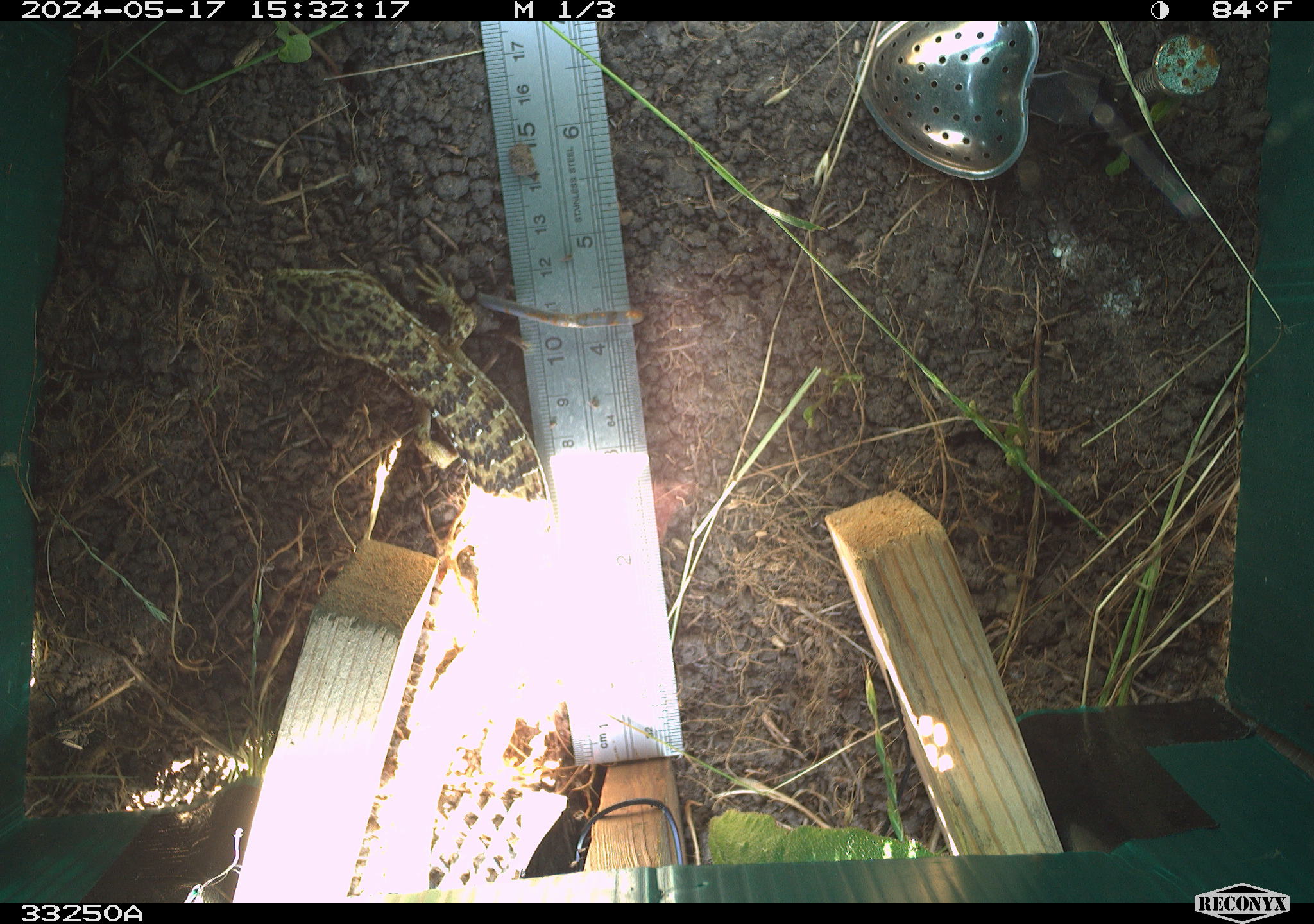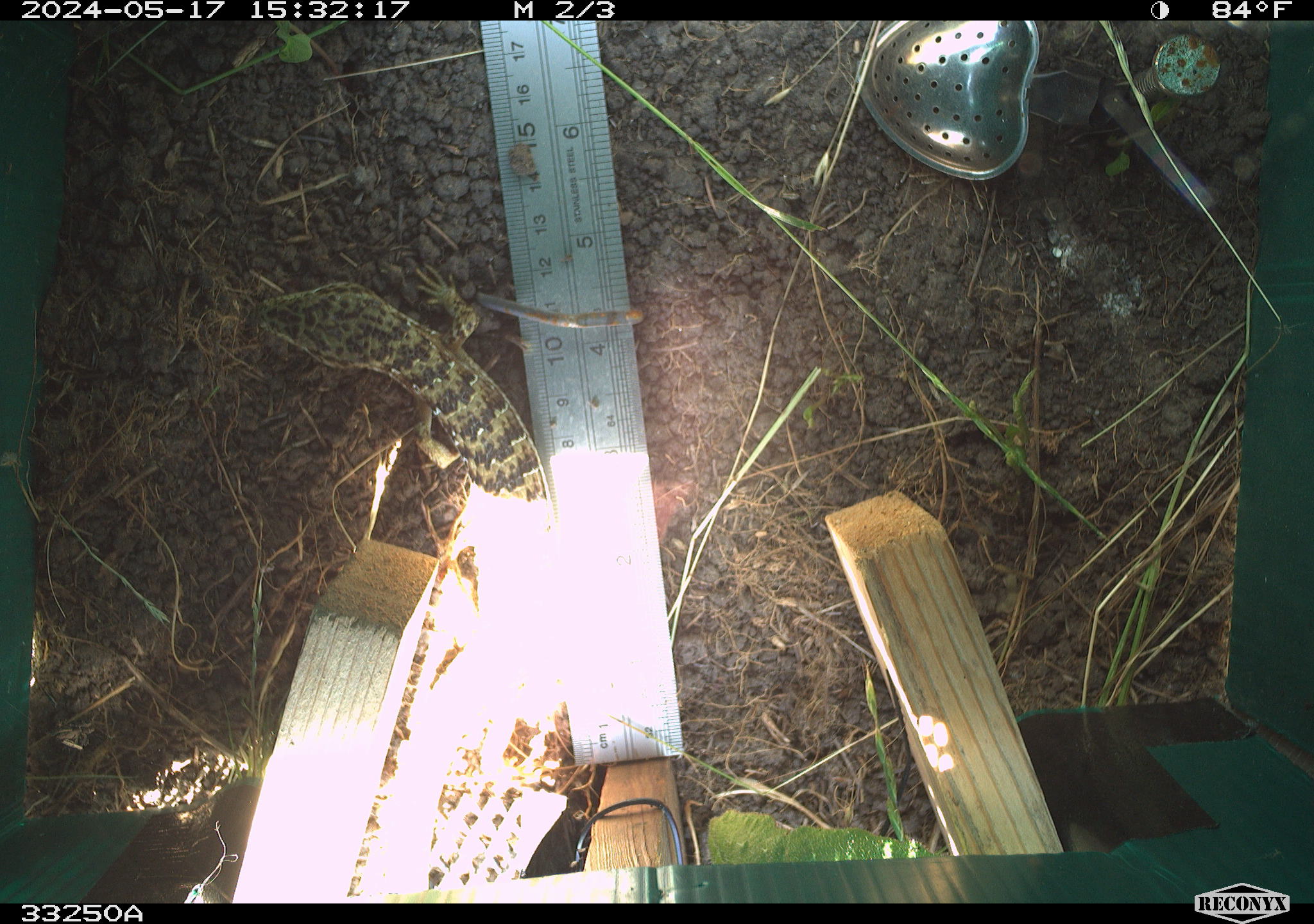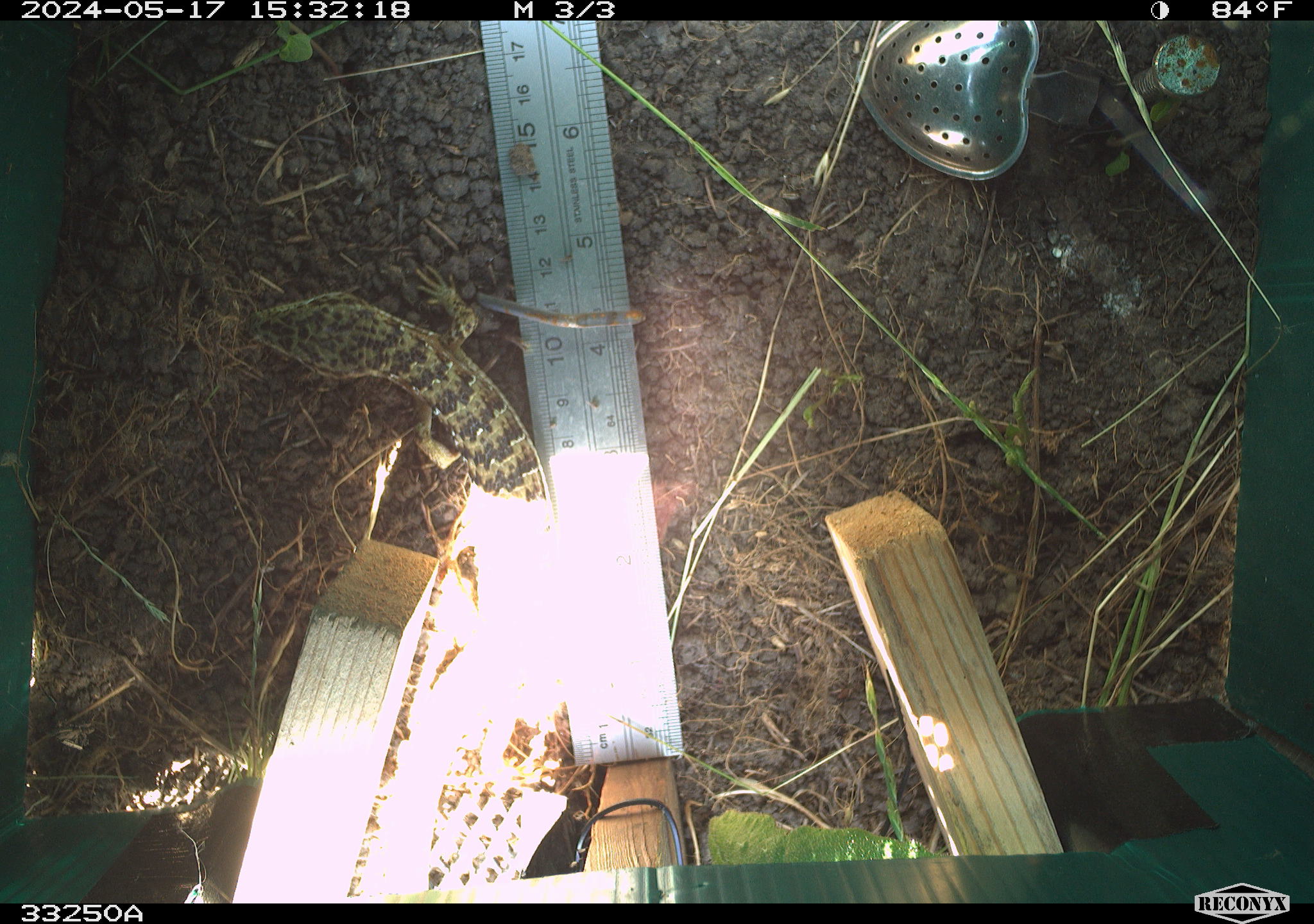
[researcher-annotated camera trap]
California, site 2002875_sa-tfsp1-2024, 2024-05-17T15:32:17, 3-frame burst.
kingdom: Animalia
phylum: Chordata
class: Reptilia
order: Squamata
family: Anguidae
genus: Elgaria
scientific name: Elgaria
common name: alligator lizards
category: elgaria species